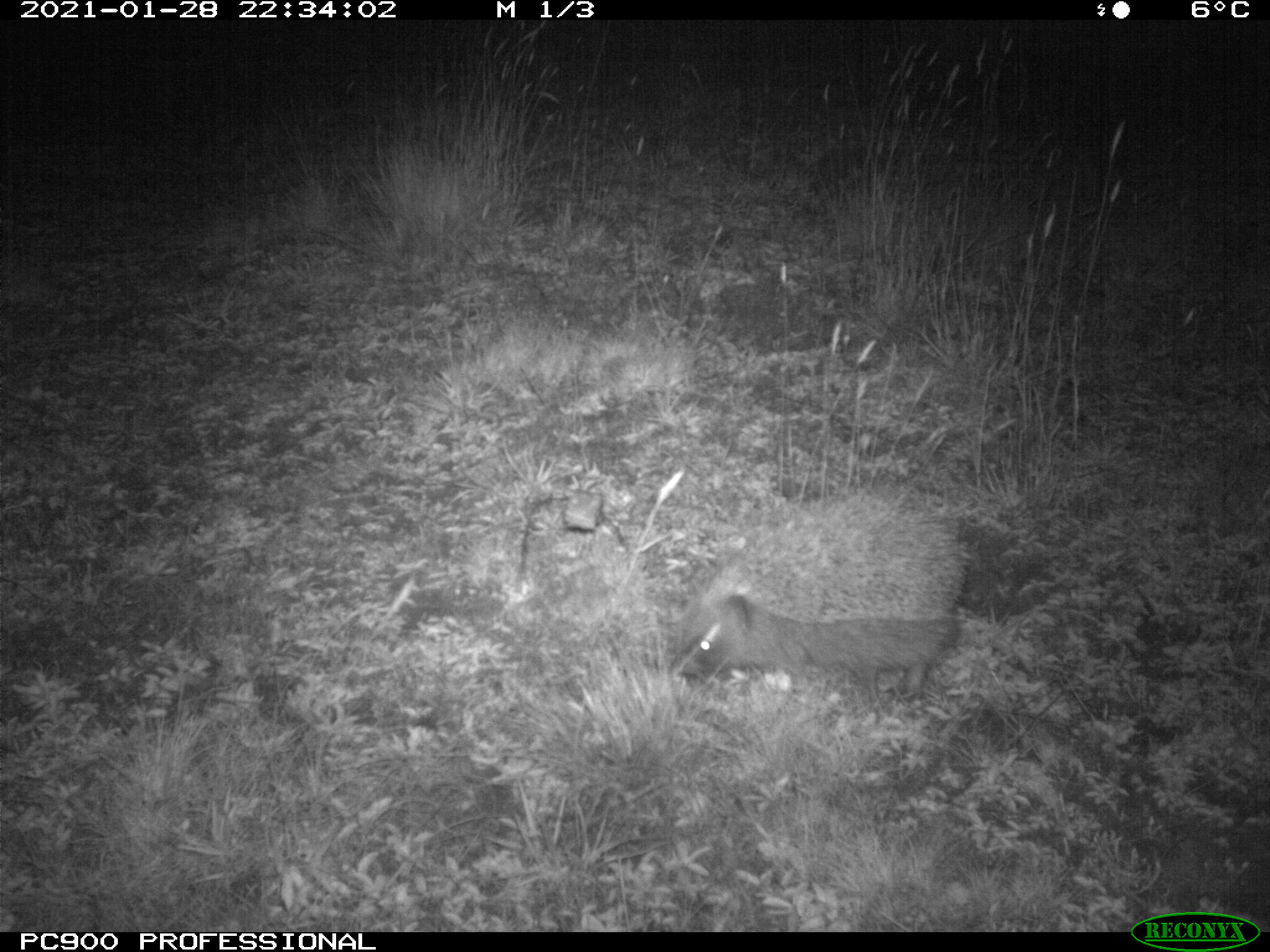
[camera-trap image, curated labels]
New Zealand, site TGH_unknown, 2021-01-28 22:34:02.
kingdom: Animalia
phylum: Chordata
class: Mammalia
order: Eulipotyphla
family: Erinaceidae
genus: Erinaceus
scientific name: Erinaceus europaeus europaeus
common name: european hedgehog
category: hedgehog